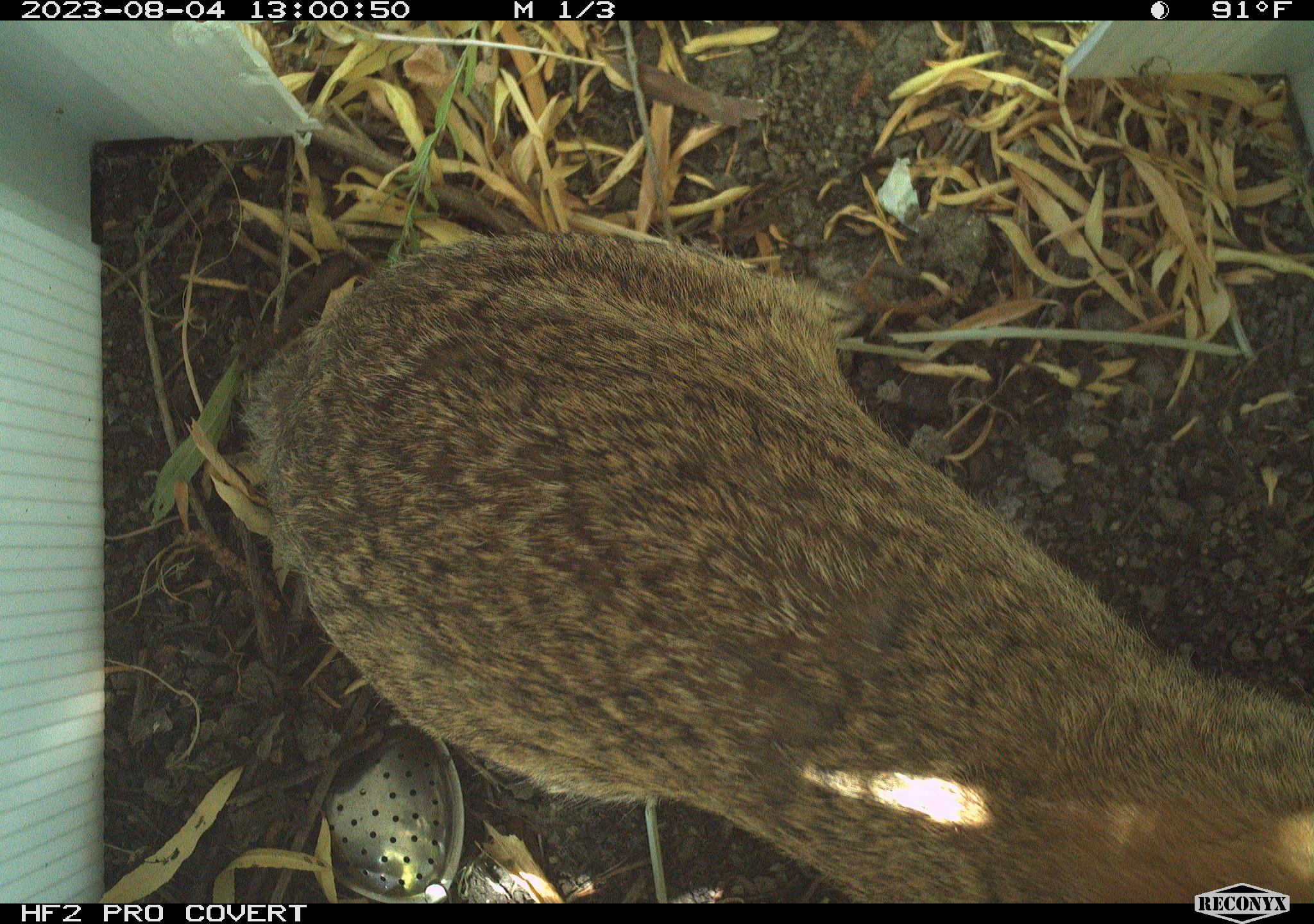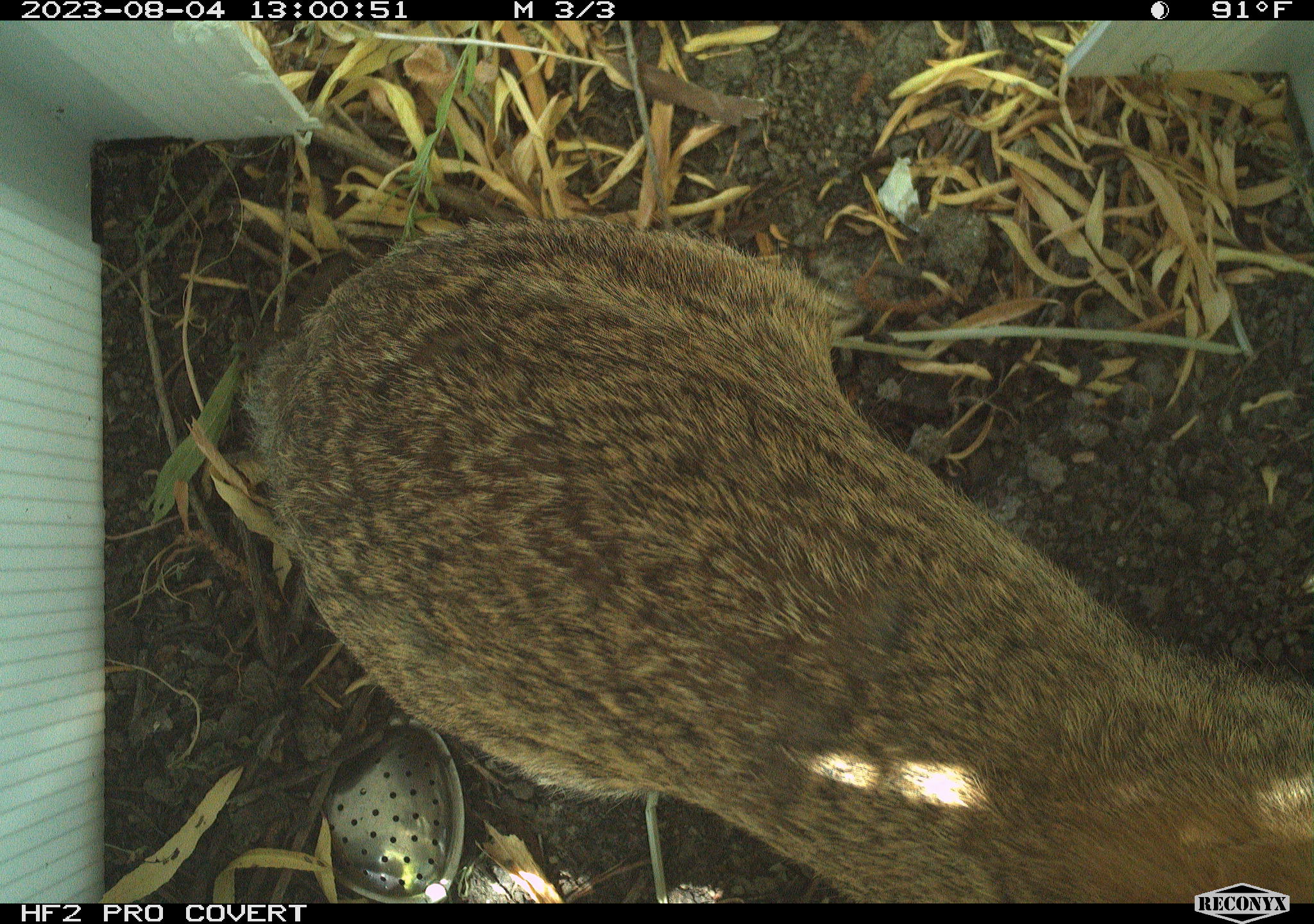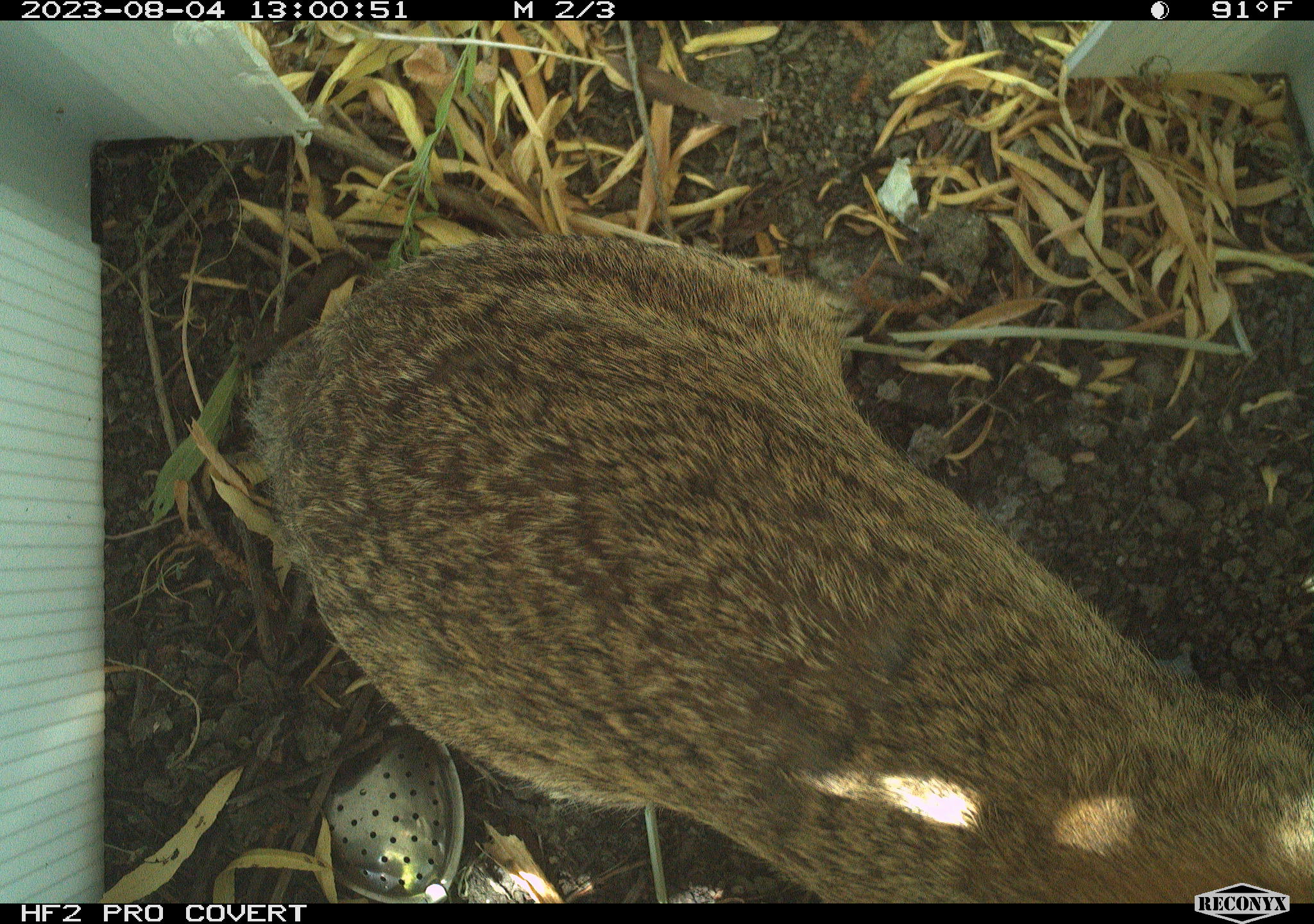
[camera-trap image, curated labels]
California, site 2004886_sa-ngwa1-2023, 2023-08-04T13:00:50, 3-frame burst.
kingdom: Animalia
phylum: Chordata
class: Mammalia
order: Lagomorpha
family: Leporidae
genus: Sylvilagus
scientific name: Sylvilagus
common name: cottontail rabbits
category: sylvilagus species